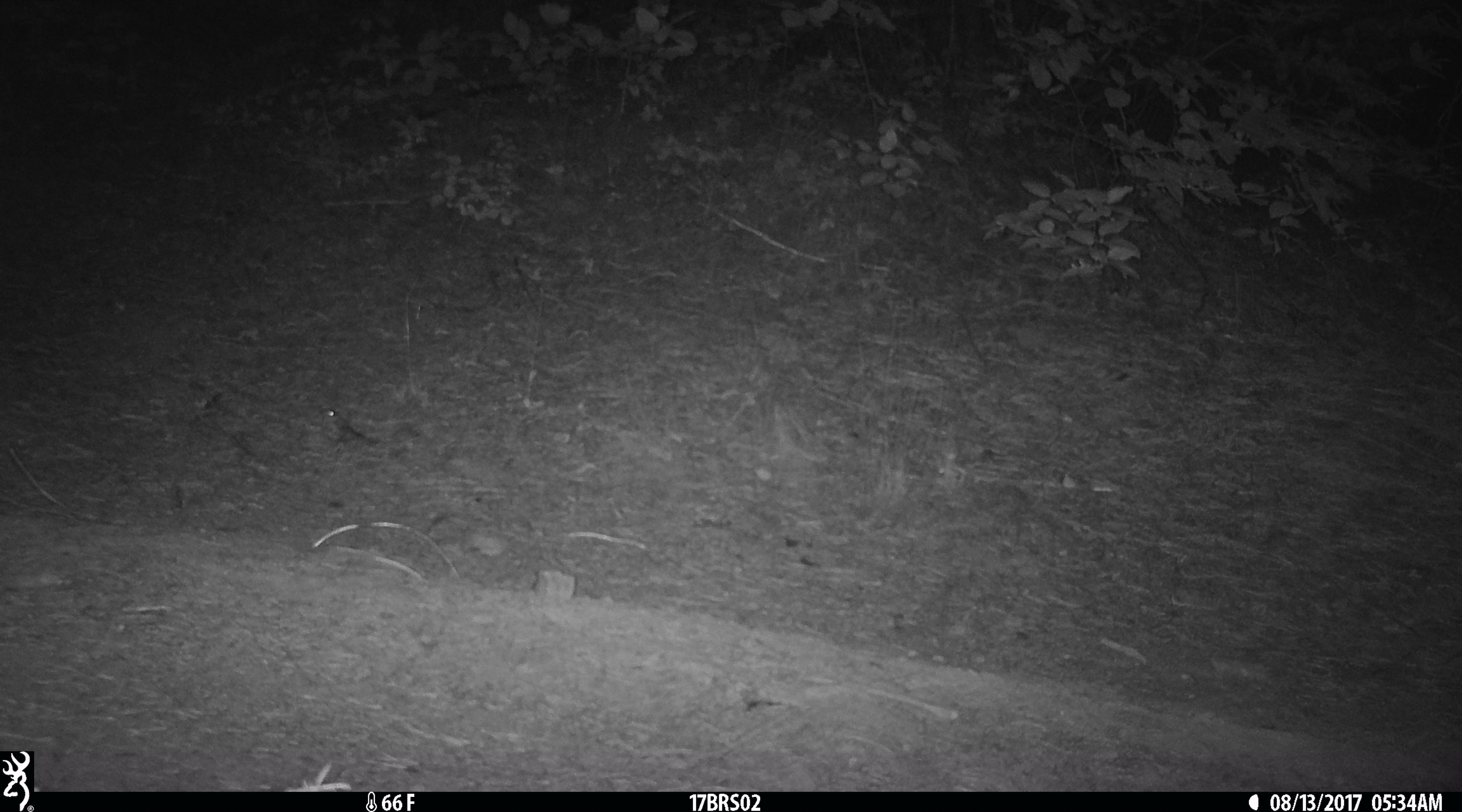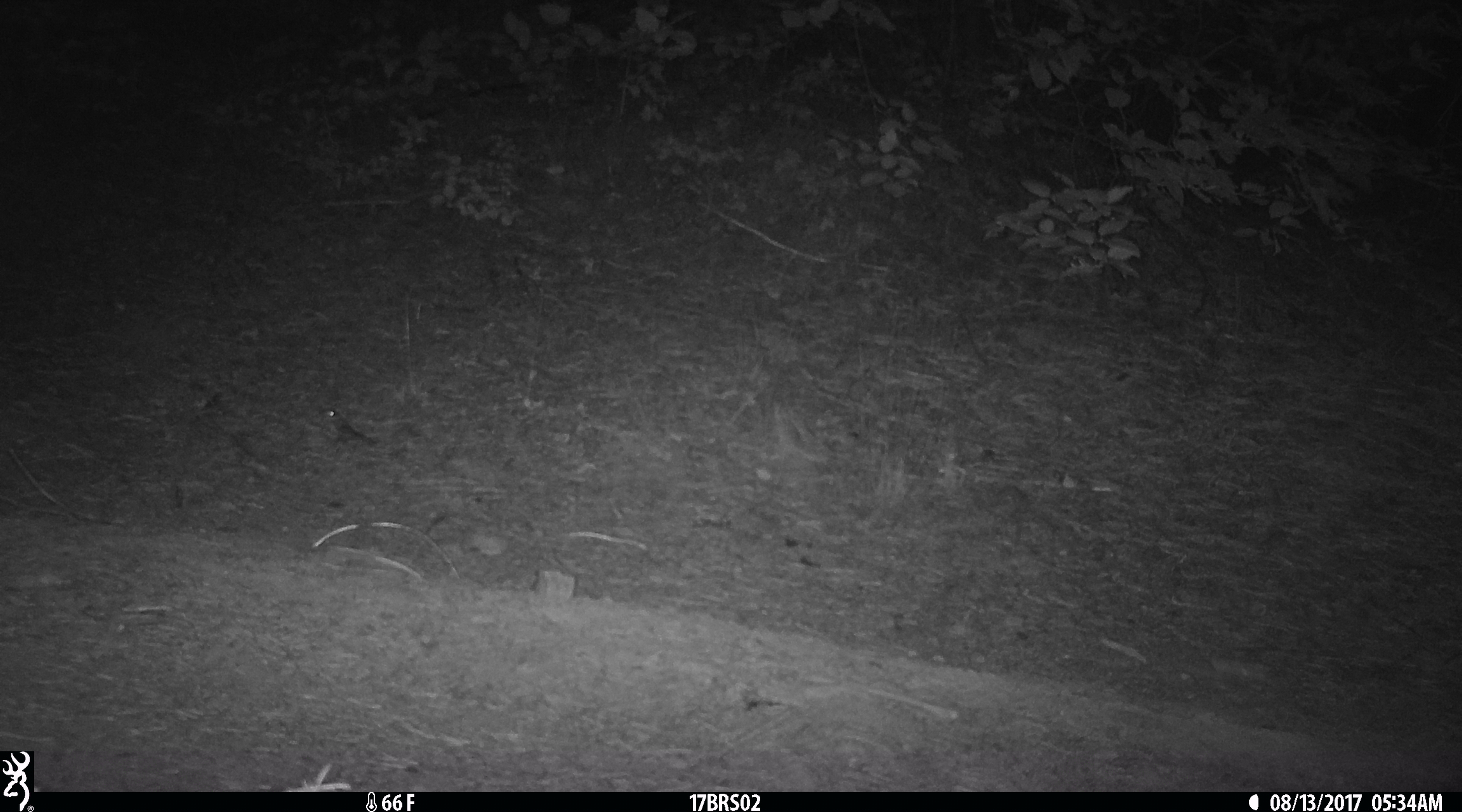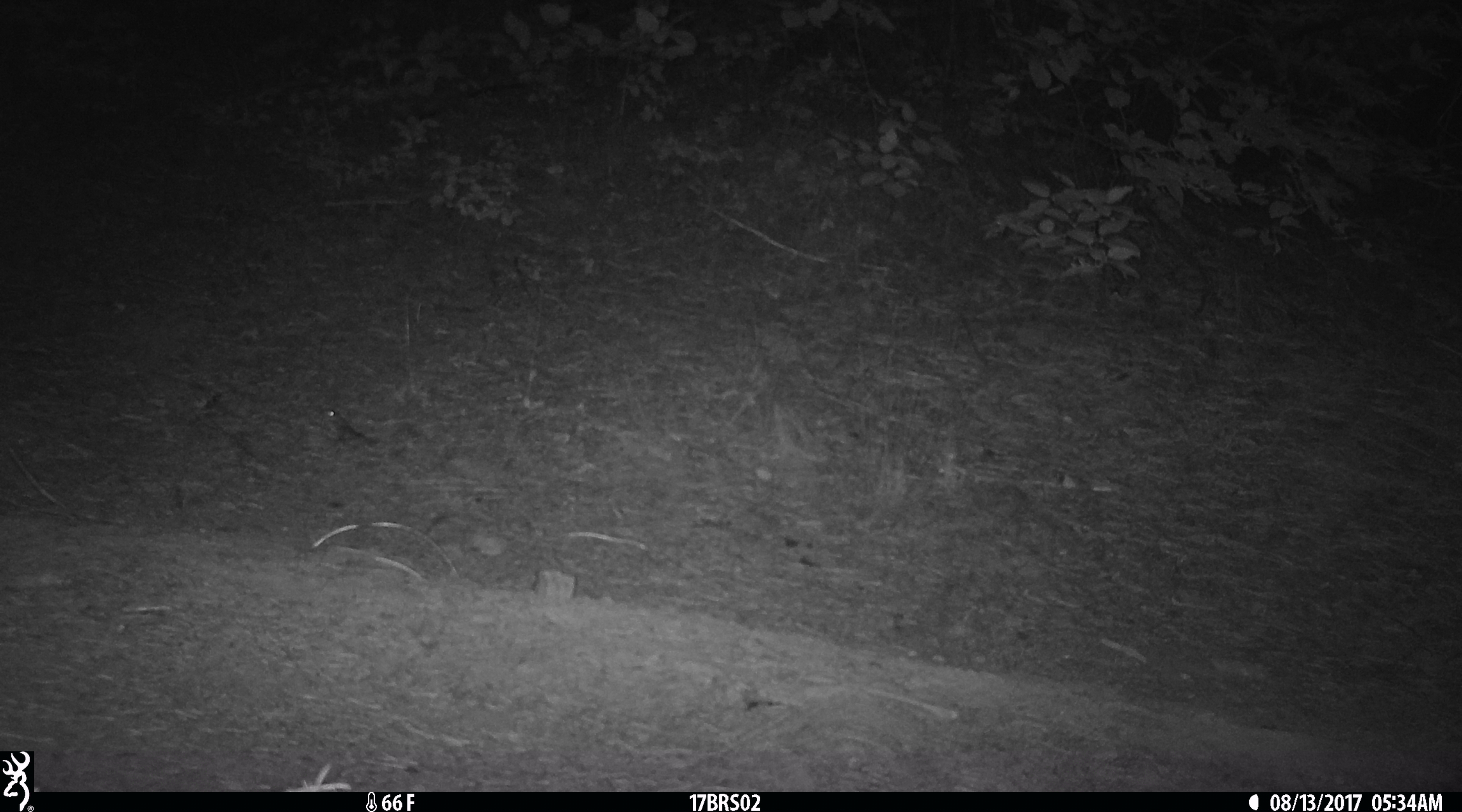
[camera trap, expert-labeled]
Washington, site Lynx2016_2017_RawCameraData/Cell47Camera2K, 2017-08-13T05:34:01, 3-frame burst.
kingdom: Animalia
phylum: Chordata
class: Aves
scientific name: Aves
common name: birds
Aves (birds). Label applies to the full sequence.